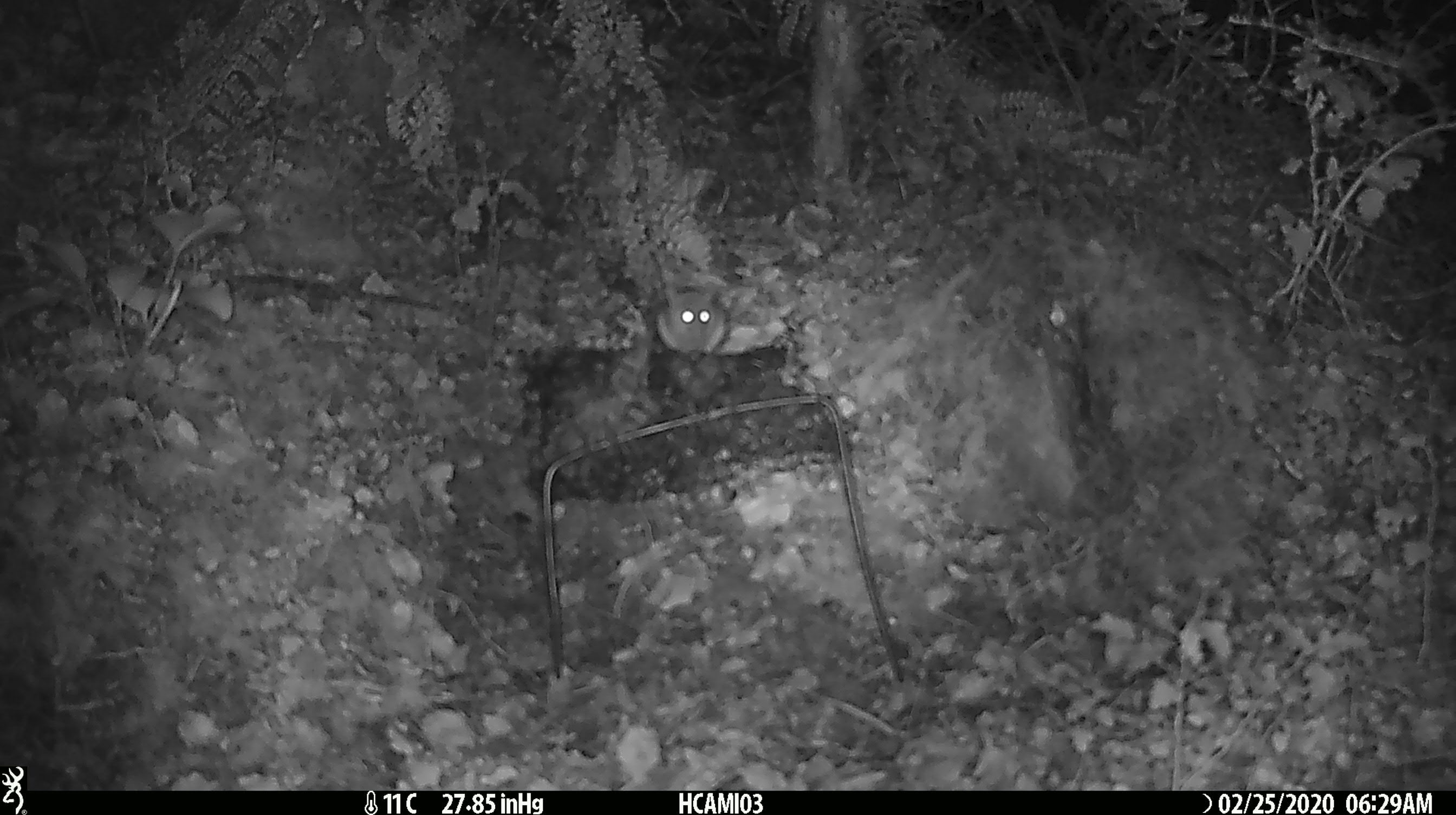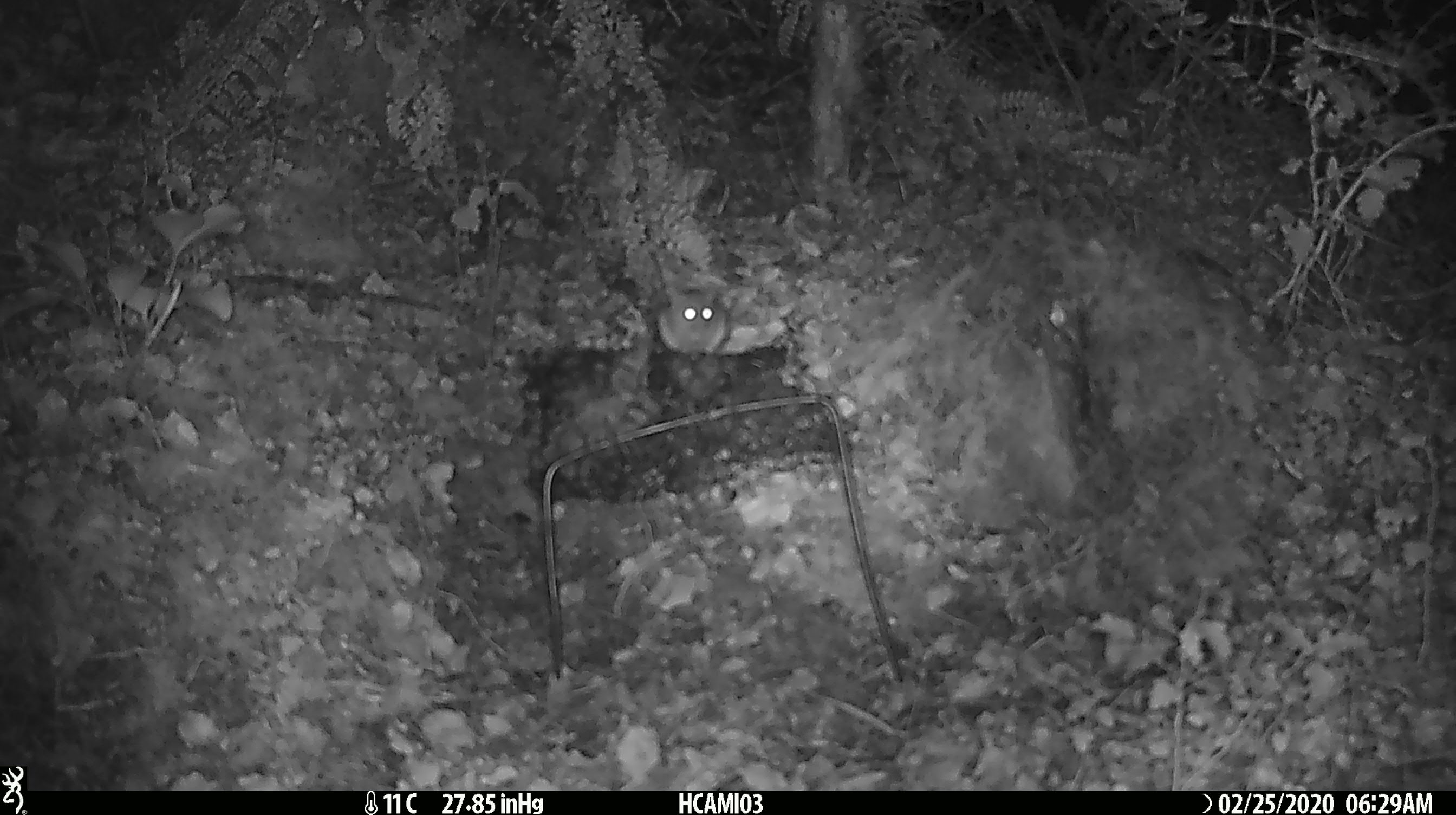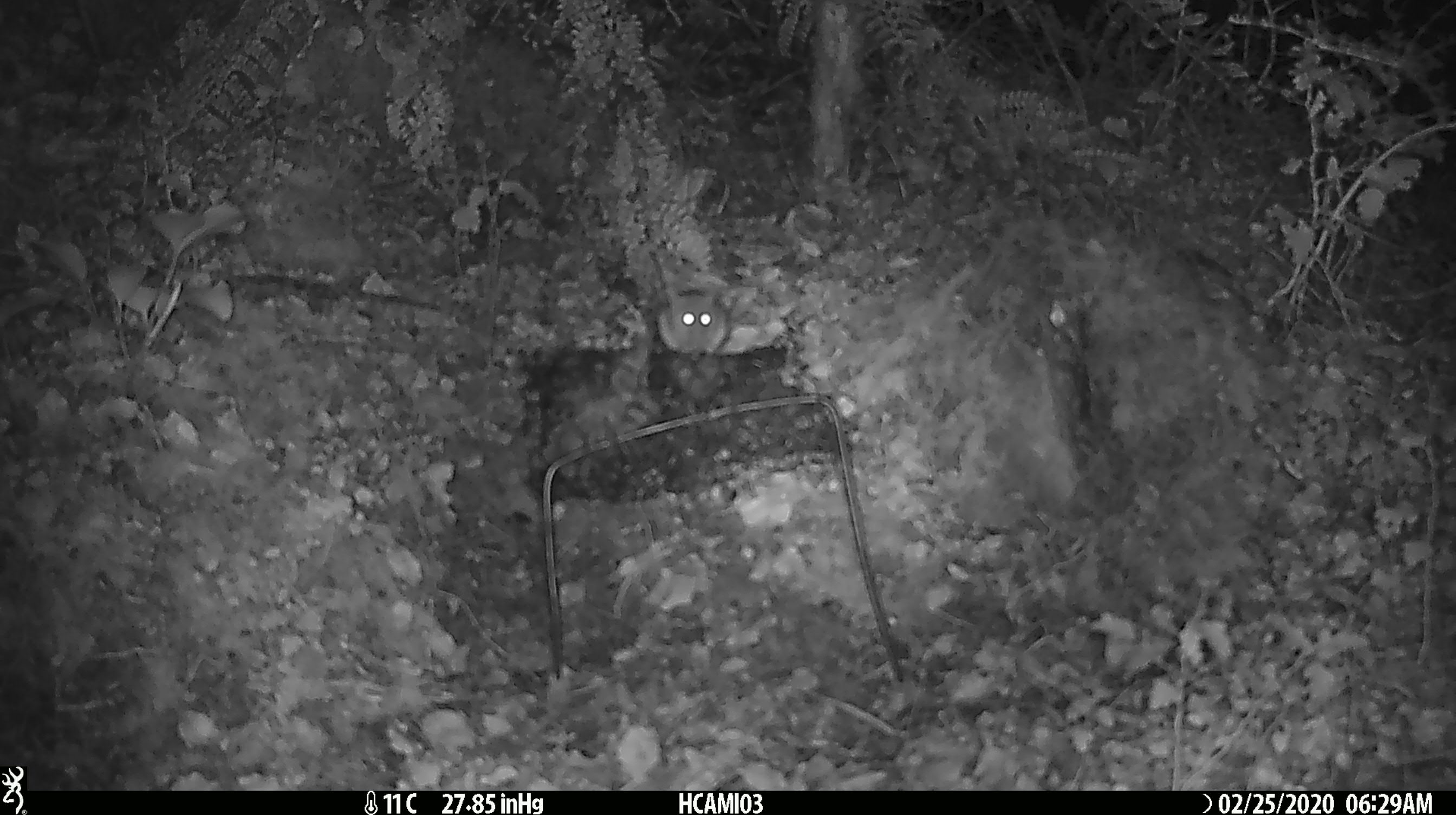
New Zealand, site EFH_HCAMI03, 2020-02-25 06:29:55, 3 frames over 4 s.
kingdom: Animalia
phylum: Chordata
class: Mammalia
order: Rodentia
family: Muridae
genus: Mus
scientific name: Mus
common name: mouse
Mouse (Mus).